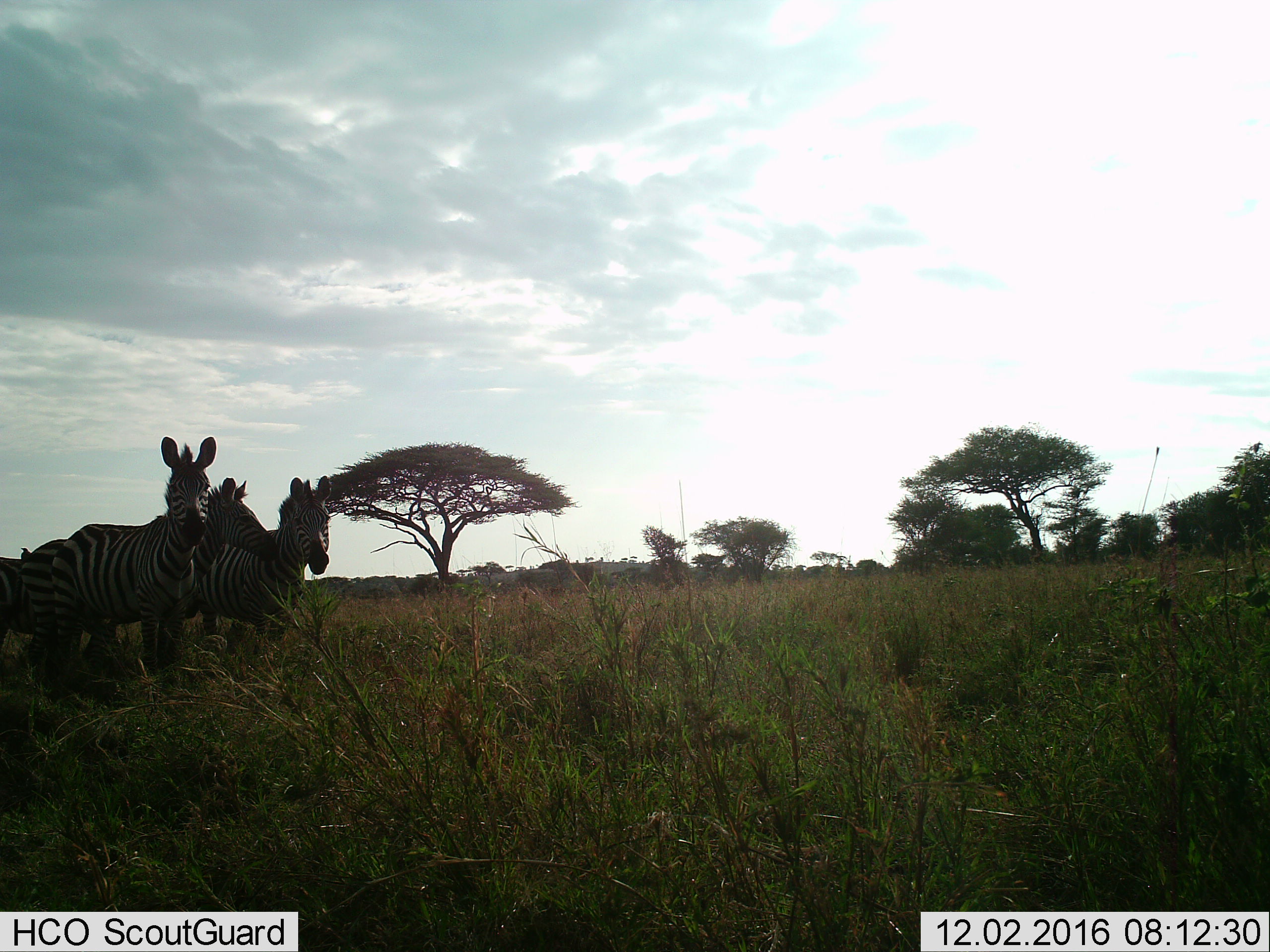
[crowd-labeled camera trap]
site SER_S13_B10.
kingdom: Animalia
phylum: Chordata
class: Mammalia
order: Perissodactyla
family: Equidae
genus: Equus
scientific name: Equus quagga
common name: plains zebra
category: zebraplains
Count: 4.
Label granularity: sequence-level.